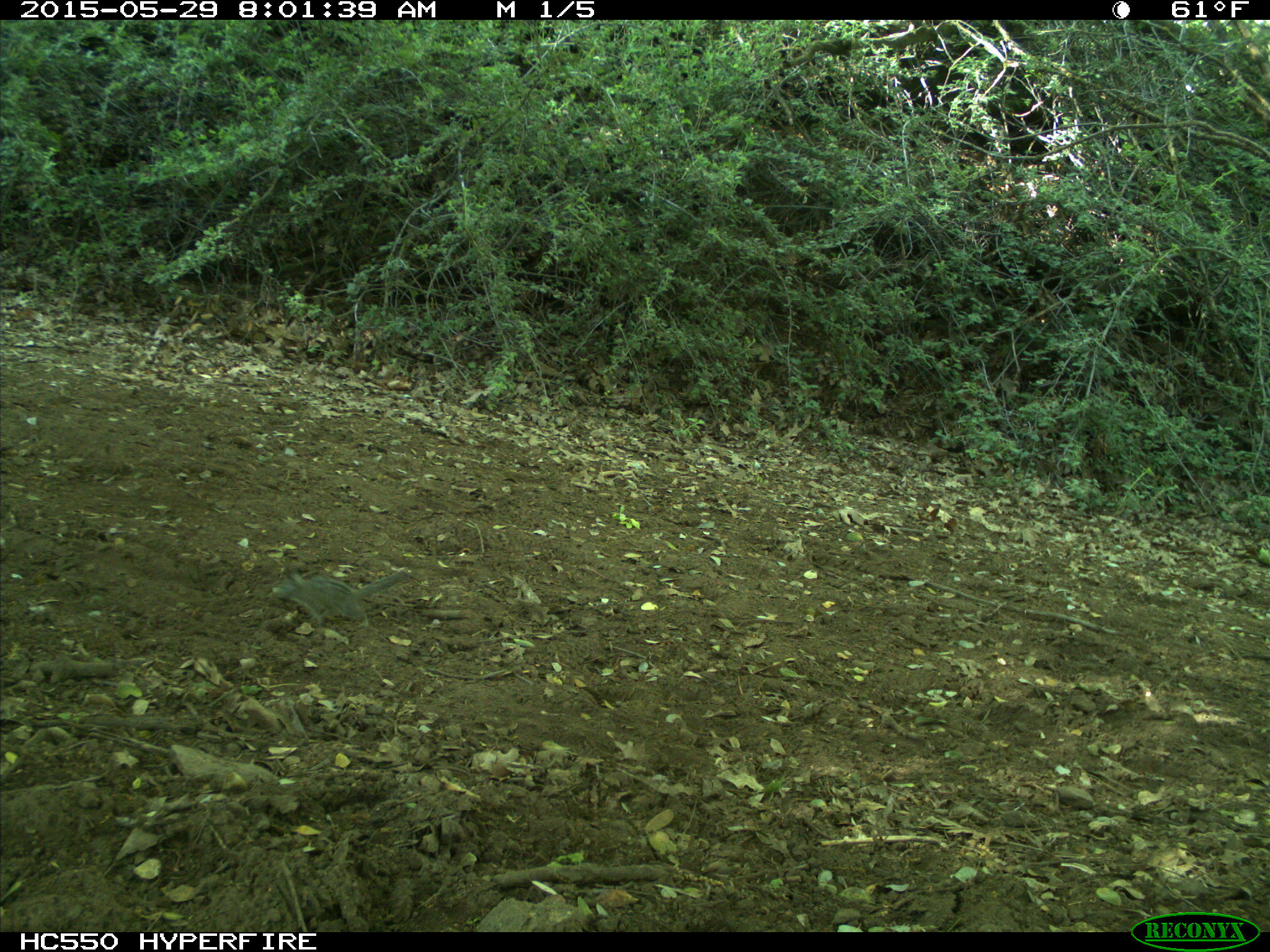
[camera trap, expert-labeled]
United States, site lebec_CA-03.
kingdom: Animalia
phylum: Chordata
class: Mammalia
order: Rodentia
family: Sciuridae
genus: Tamias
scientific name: Tamias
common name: chipmunk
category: unidentified chipmunk